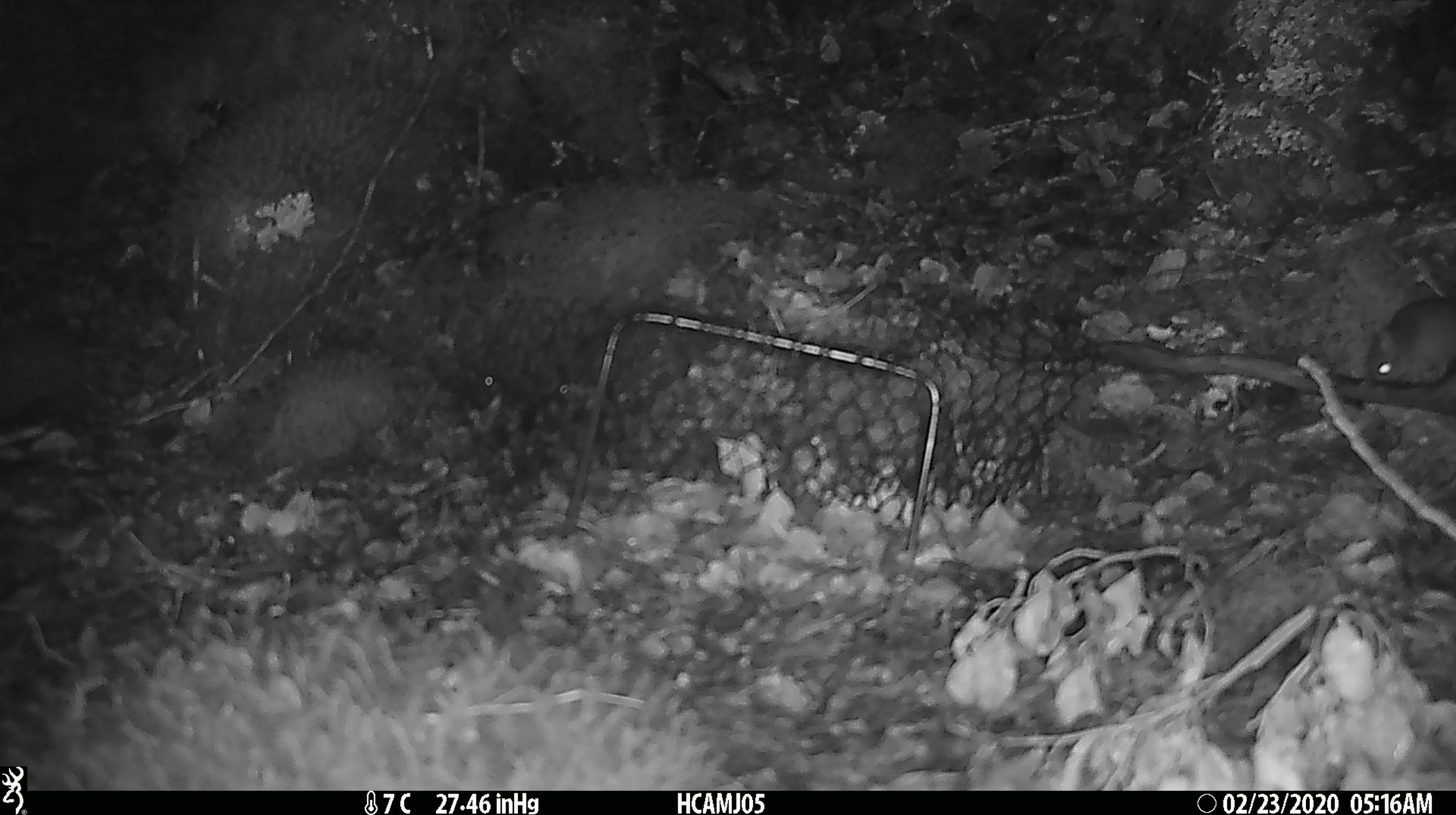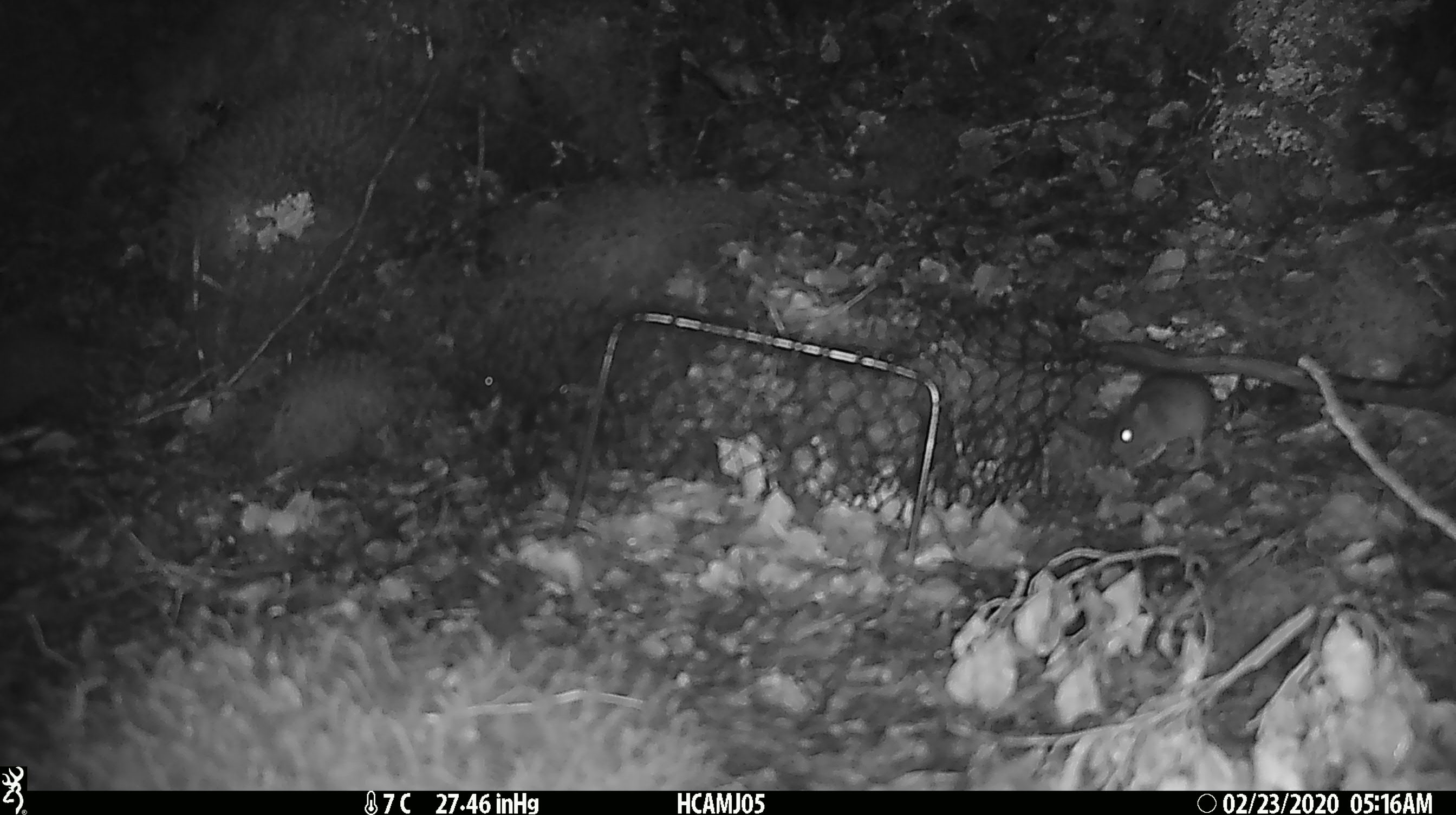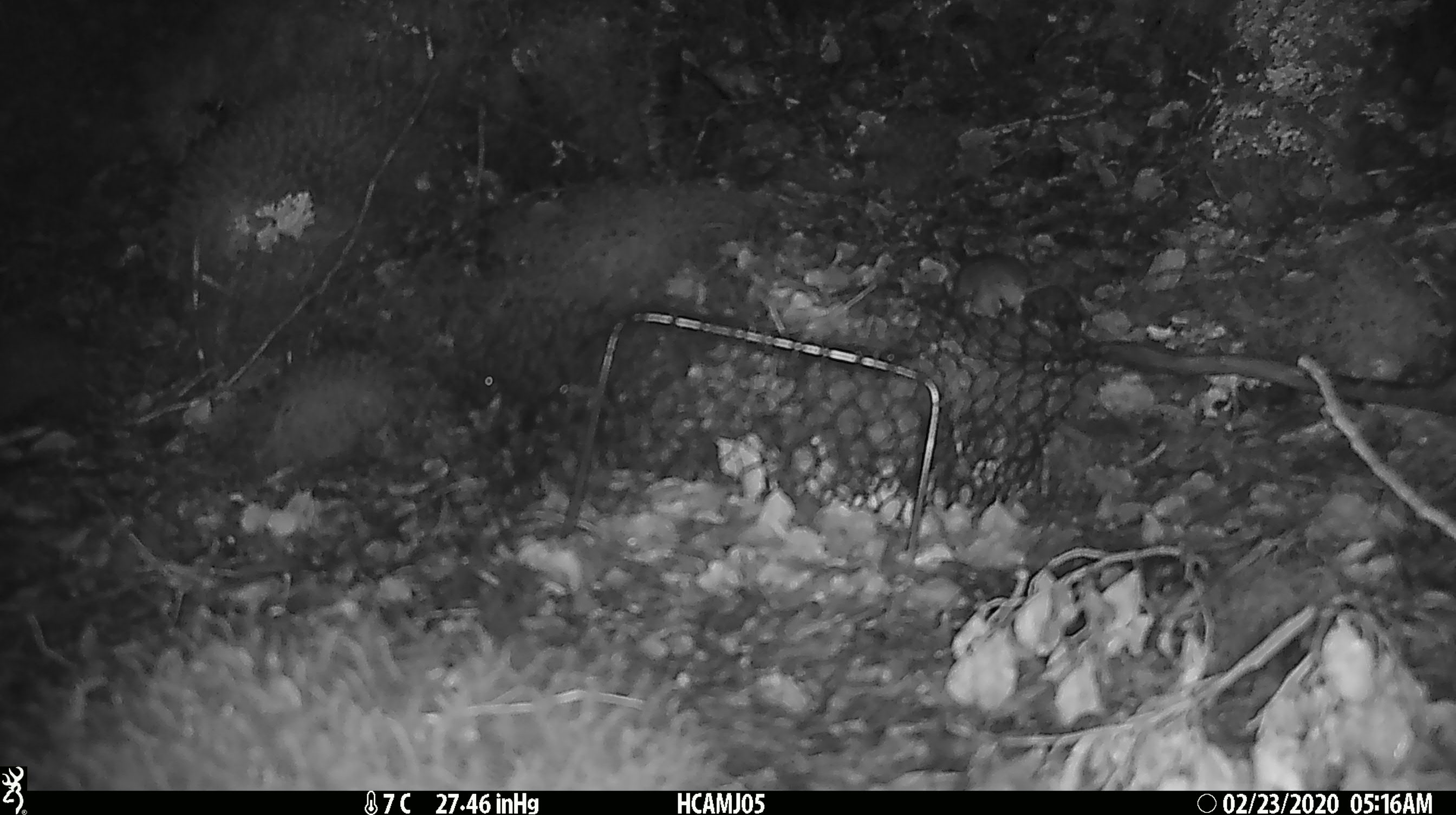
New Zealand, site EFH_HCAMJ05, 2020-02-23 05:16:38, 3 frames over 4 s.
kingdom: Animalia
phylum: Chordata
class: Mammalia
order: Rodentia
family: Muridae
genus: Mus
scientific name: Mus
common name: mouse